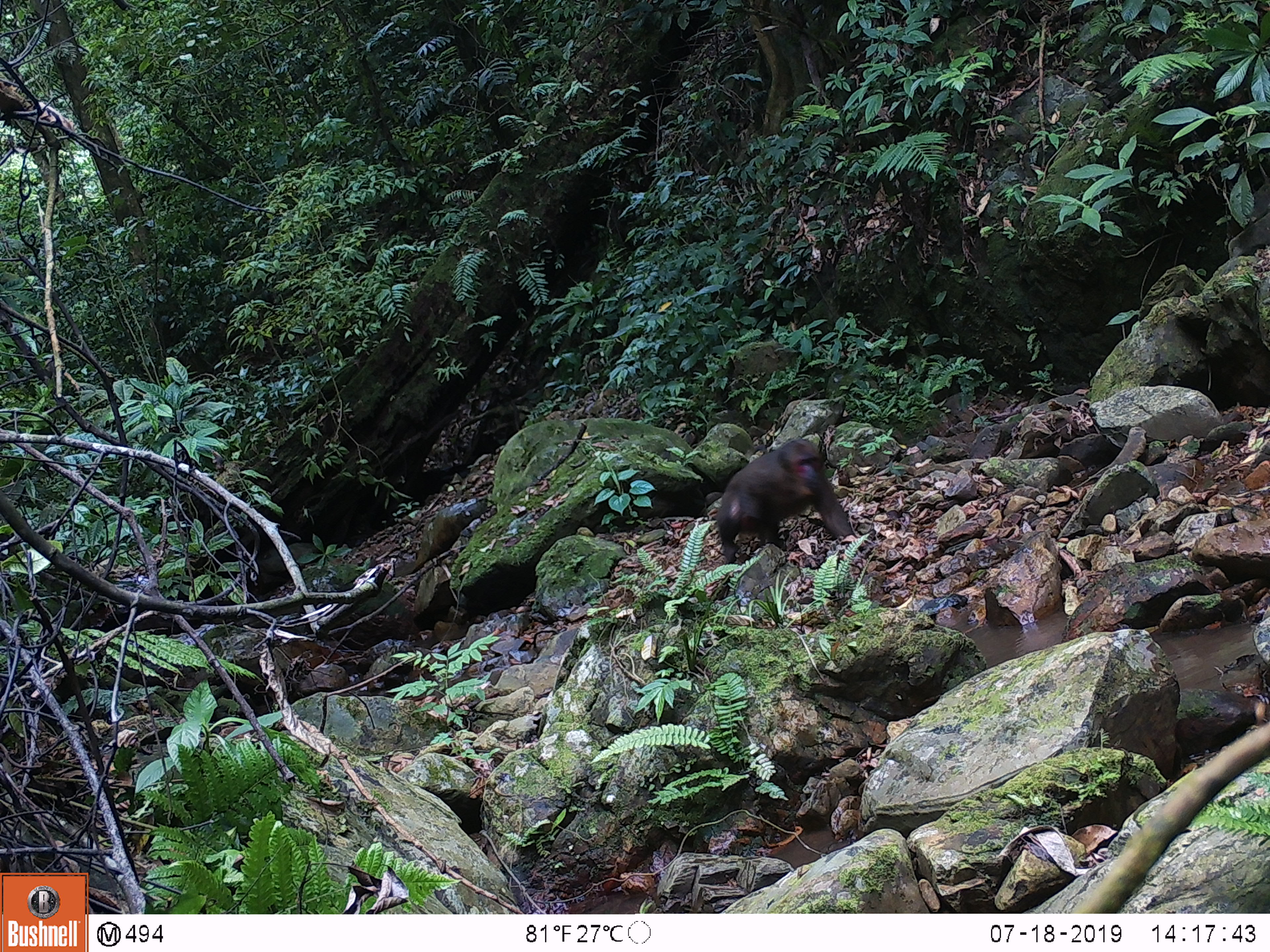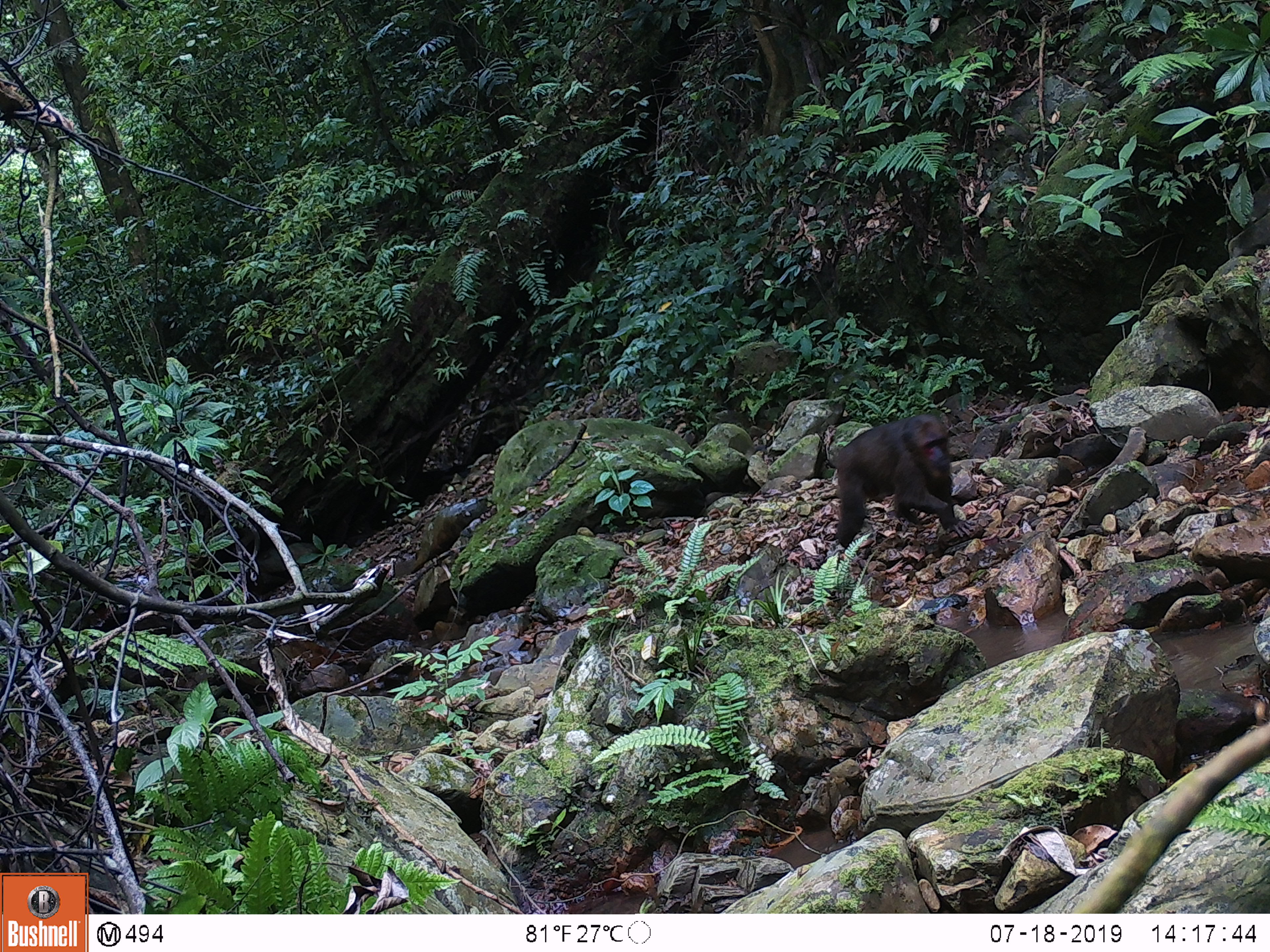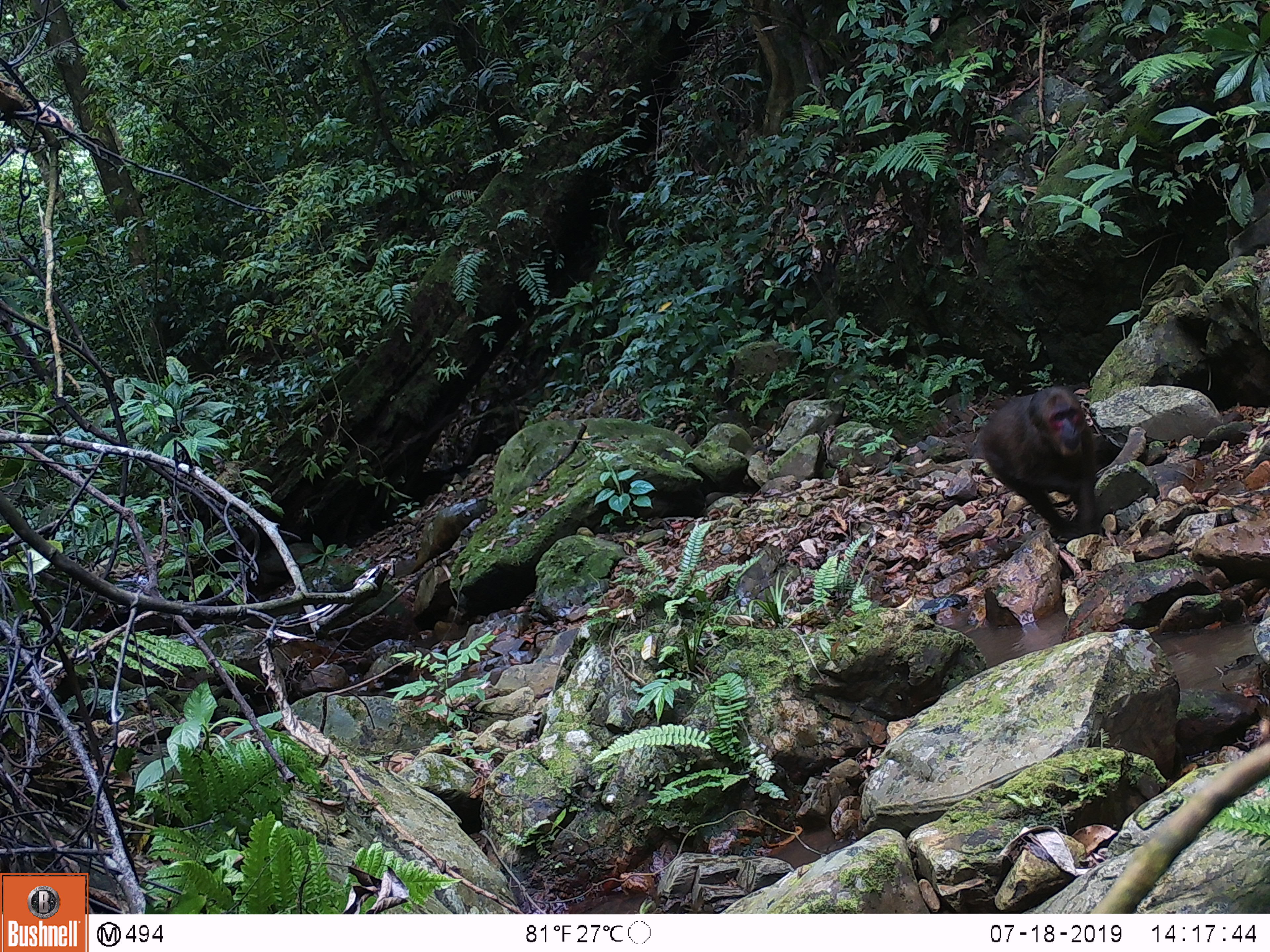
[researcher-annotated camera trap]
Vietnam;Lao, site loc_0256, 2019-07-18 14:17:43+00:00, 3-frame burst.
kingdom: Animalia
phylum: Chordata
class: Mammalia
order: Primates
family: Cercopithecidae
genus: Macaca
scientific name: Macaca arctoides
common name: stump-tailed macaque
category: stump tailed macaque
Stump tailed macaque (stump-tailed macaque) (Macaca arctoides). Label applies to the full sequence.